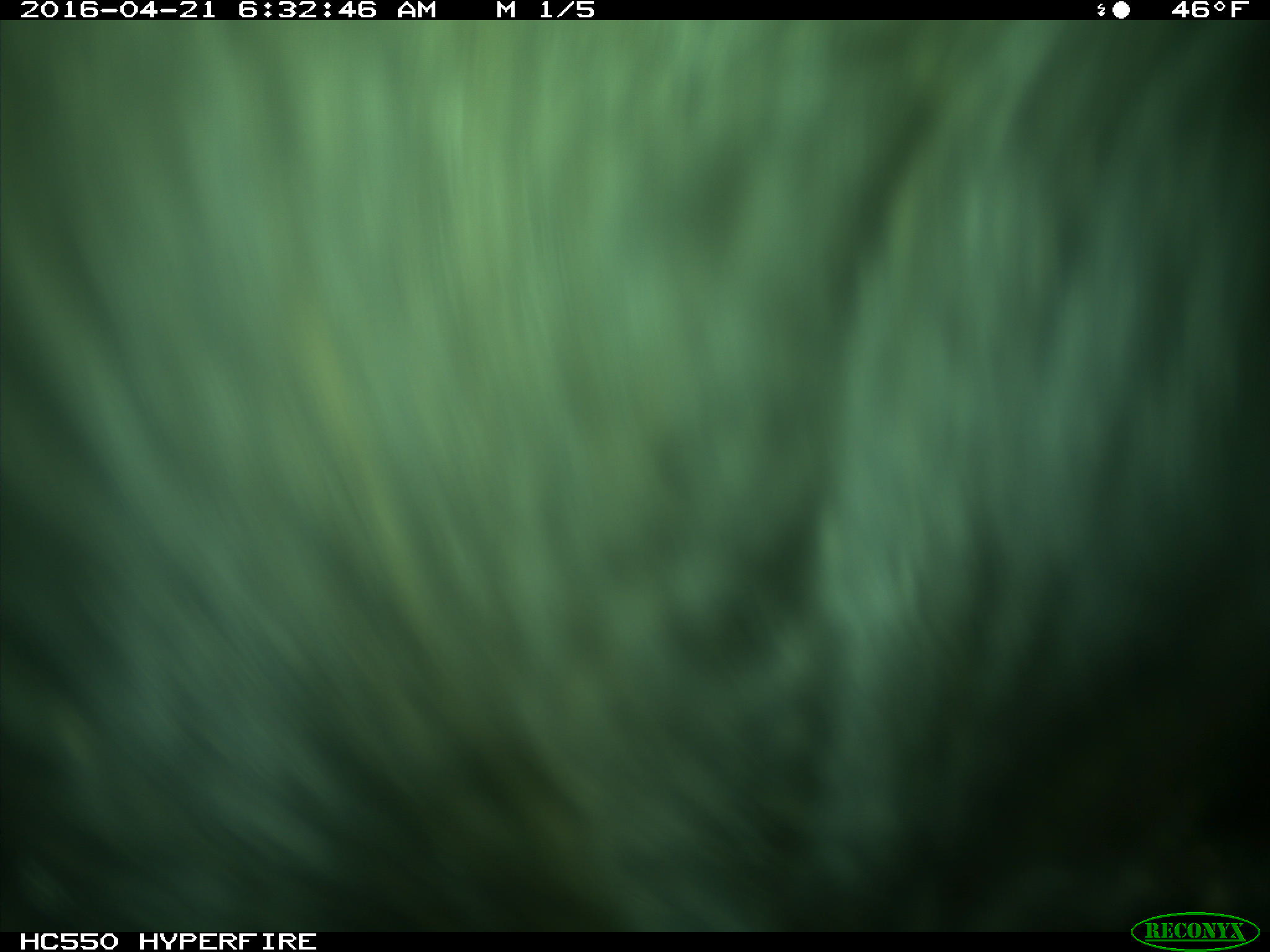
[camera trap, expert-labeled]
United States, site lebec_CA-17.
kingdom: Animalia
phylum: Chordata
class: Mammalia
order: Artiodactyla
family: Bovidae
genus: Bos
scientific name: Bos taurus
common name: domestic cow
Bos taurus (domestic cow).